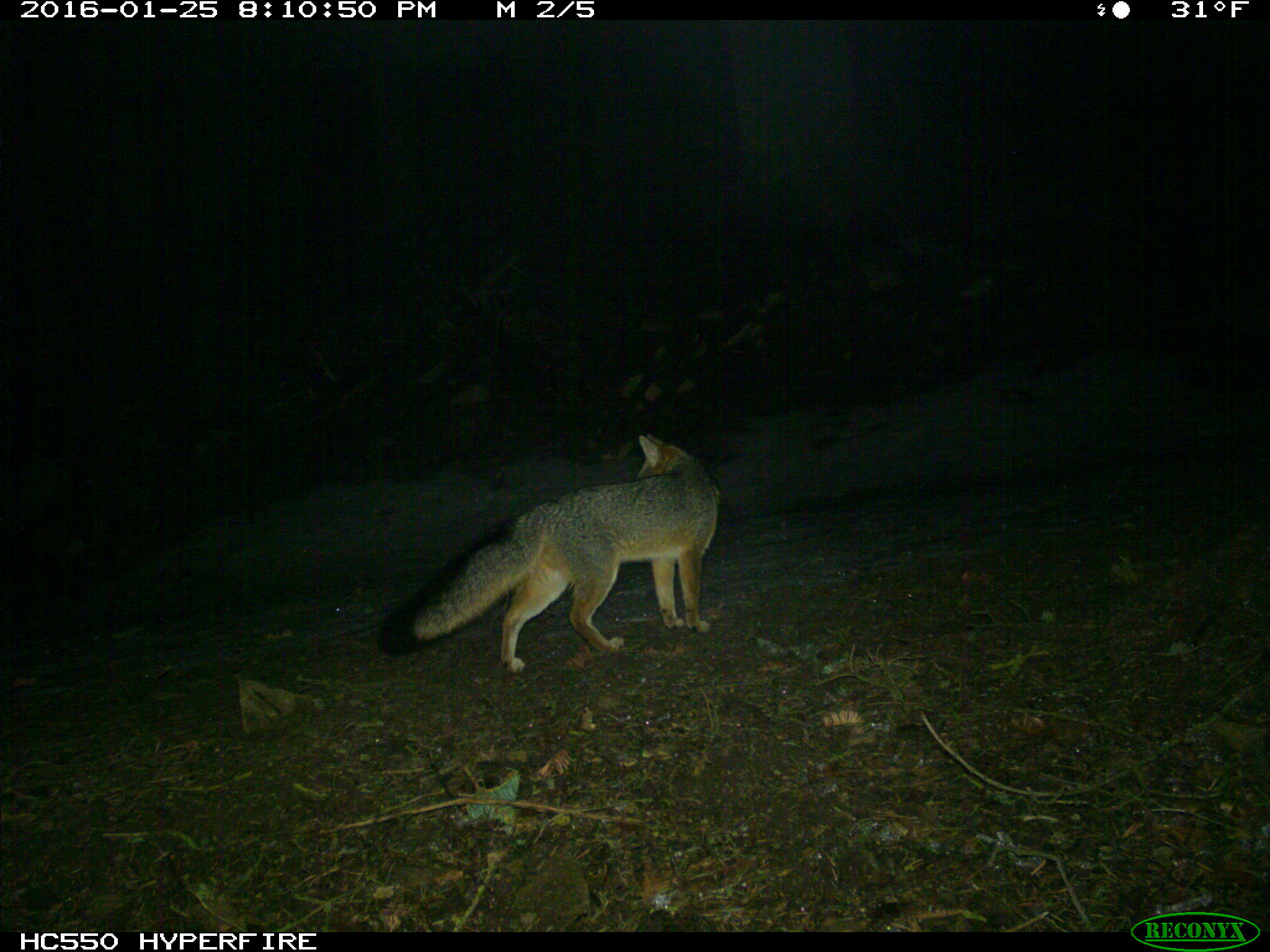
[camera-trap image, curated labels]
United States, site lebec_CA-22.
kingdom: Animalia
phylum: Chordata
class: Mammalia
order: Carnivora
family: Canidae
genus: Urocyon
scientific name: Urocyon cinereoargenteus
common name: gray fox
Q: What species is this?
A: Urocyon cinereoargenteus (gray fox).